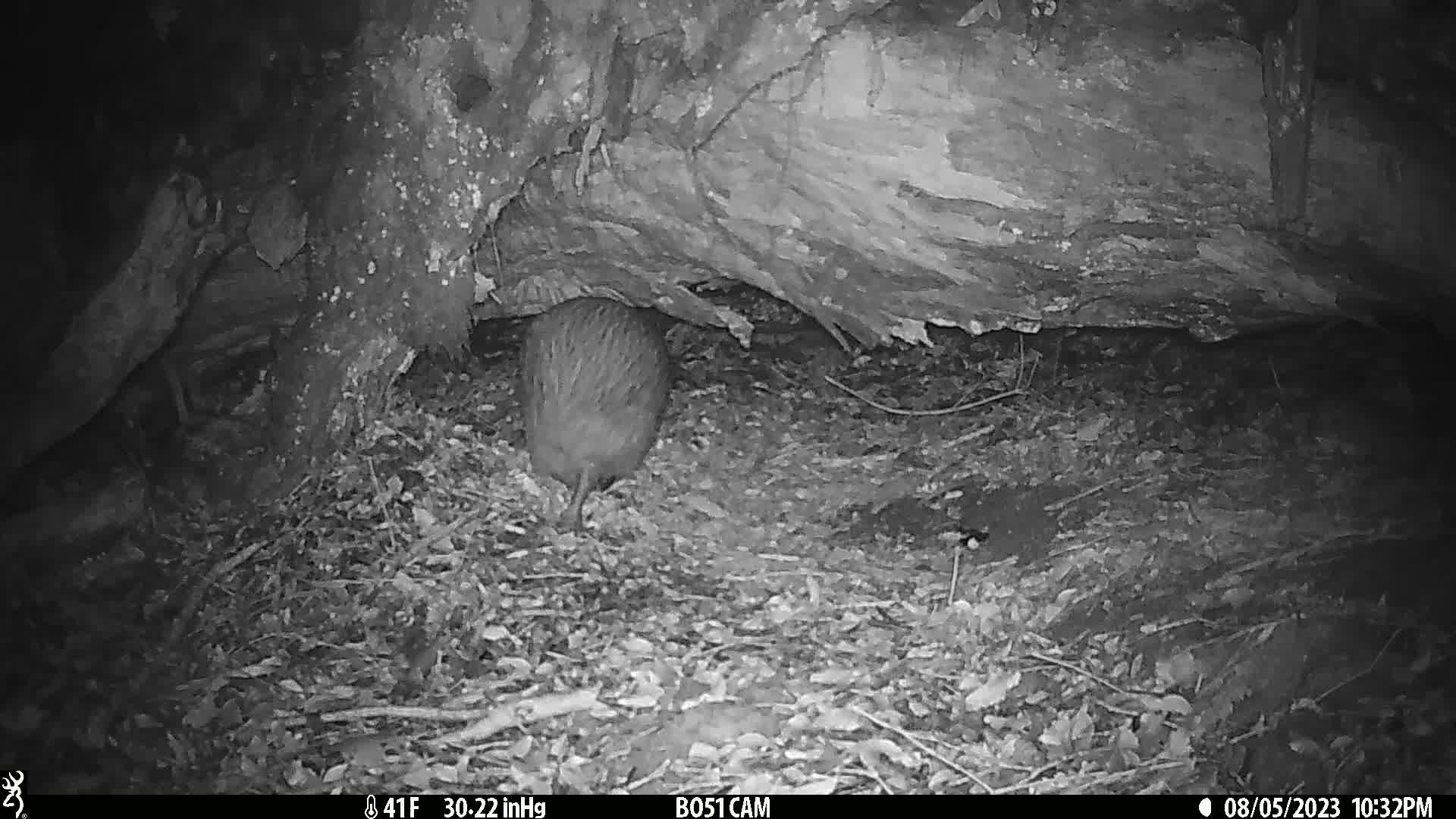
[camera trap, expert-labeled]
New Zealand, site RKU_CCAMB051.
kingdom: Animalia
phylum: Chordata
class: Aves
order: Apterygiformes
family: Apterygidae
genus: Apteryx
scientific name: Apteryx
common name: kiwi